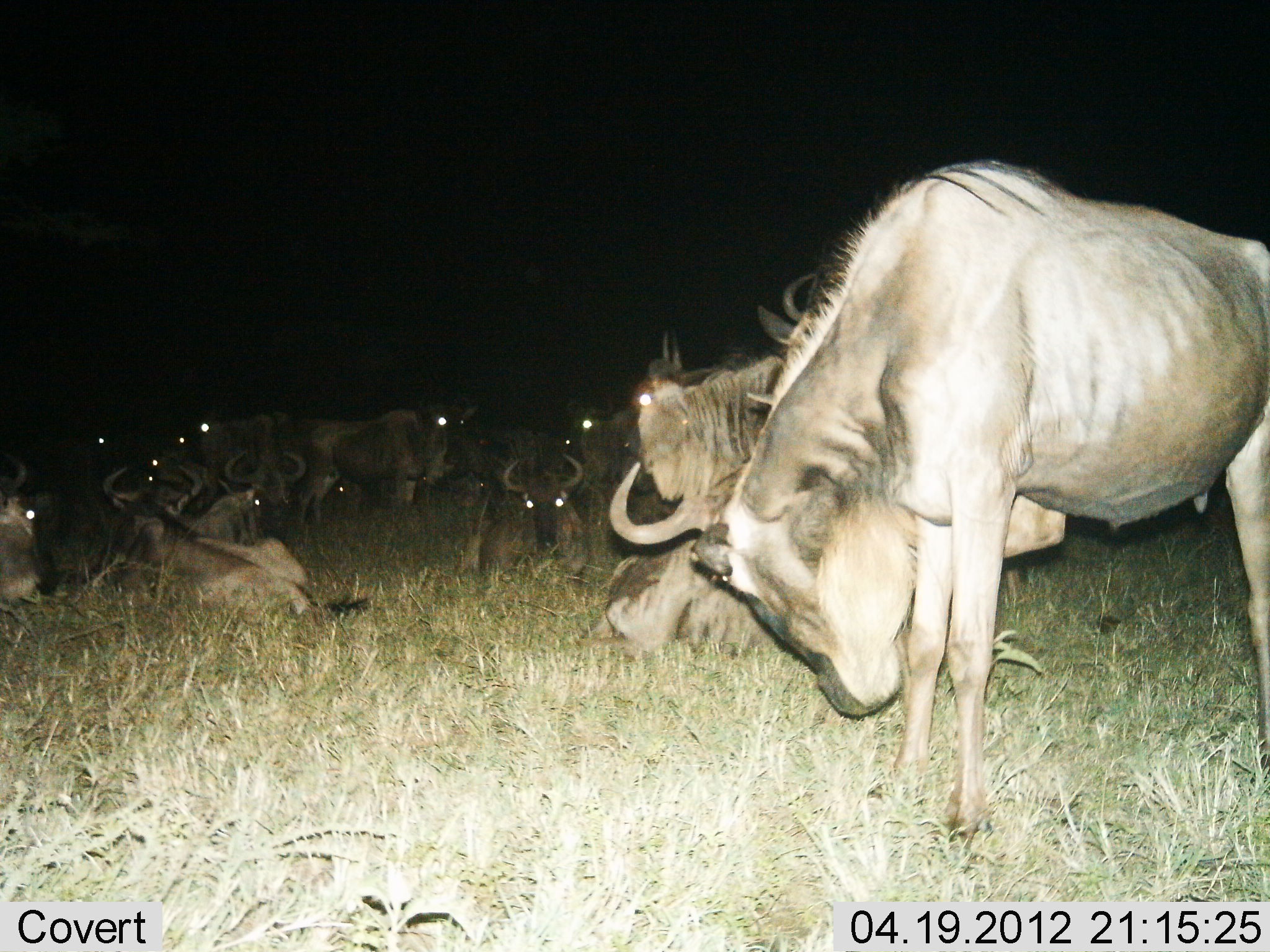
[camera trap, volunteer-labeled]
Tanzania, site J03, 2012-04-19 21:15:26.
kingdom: Animalia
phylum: Chordata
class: Mammalia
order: Artiodactyla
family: Bovidae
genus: Connochaetes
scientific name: Connochaetes taurinus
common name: blue wildebeest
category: wildebeest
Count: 11-50.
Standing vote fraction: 76%.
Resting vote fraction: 94%.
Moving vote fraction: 0%.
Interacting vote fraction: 0%.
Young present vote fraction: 0%.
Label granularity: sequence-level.